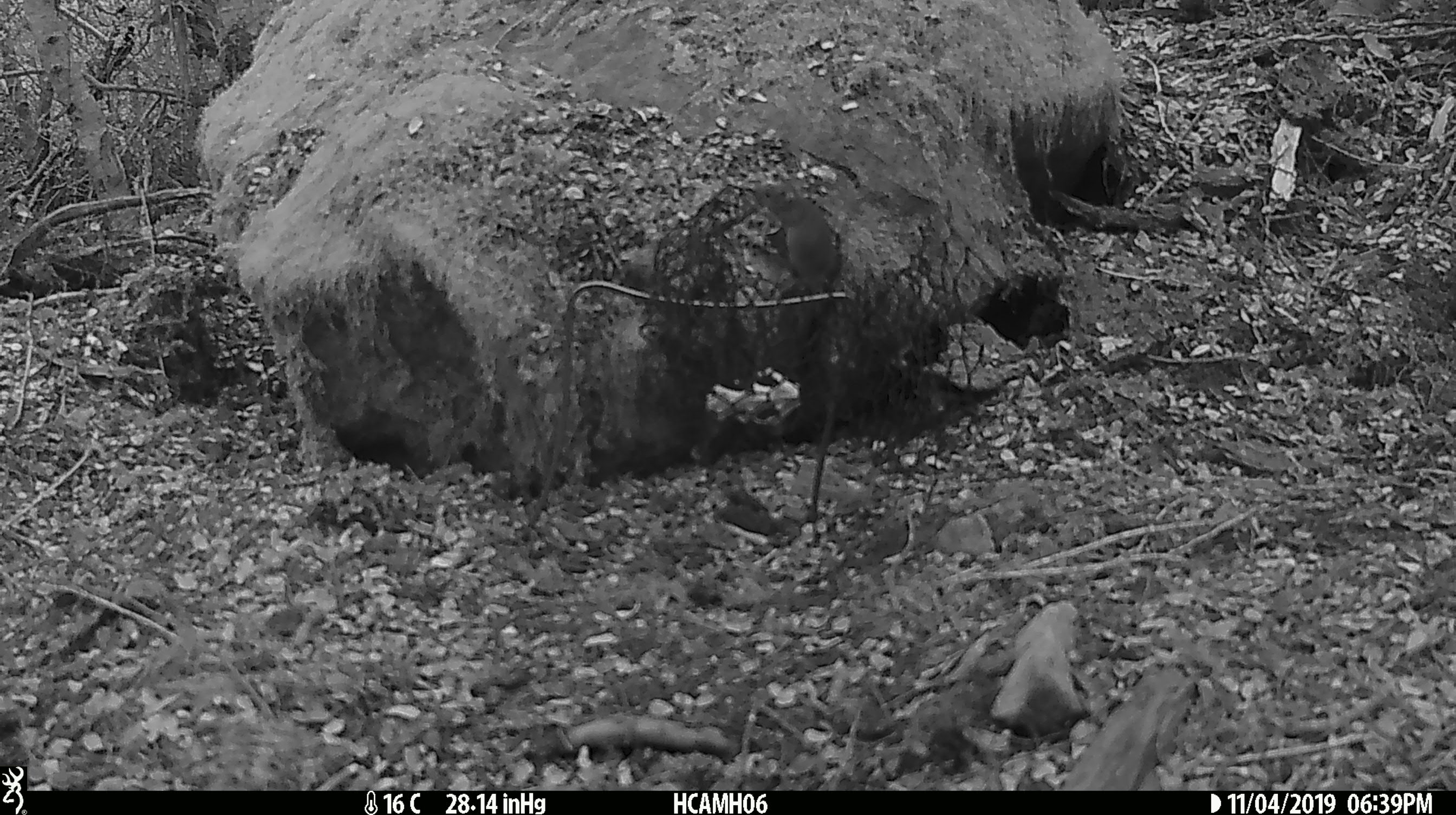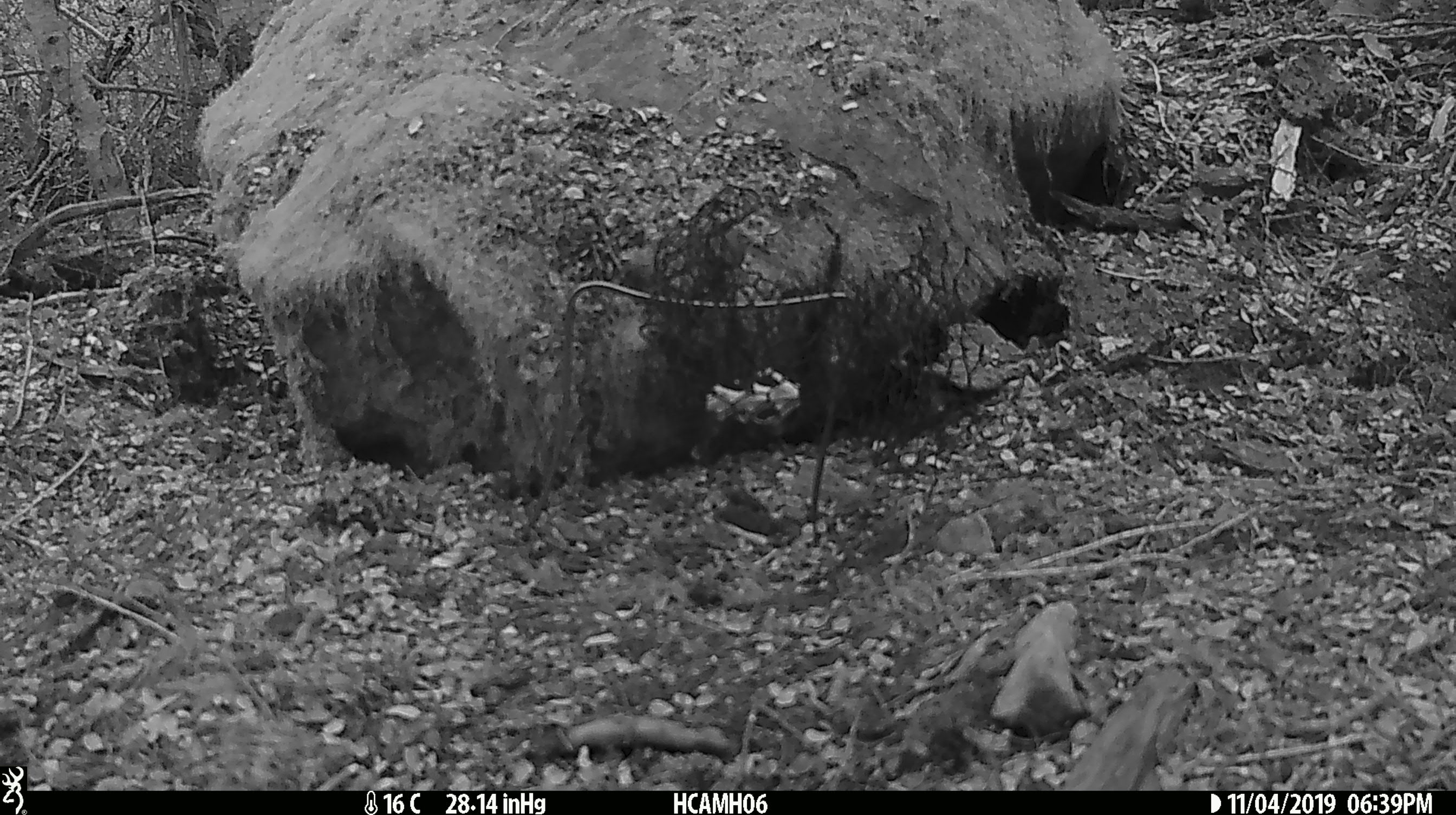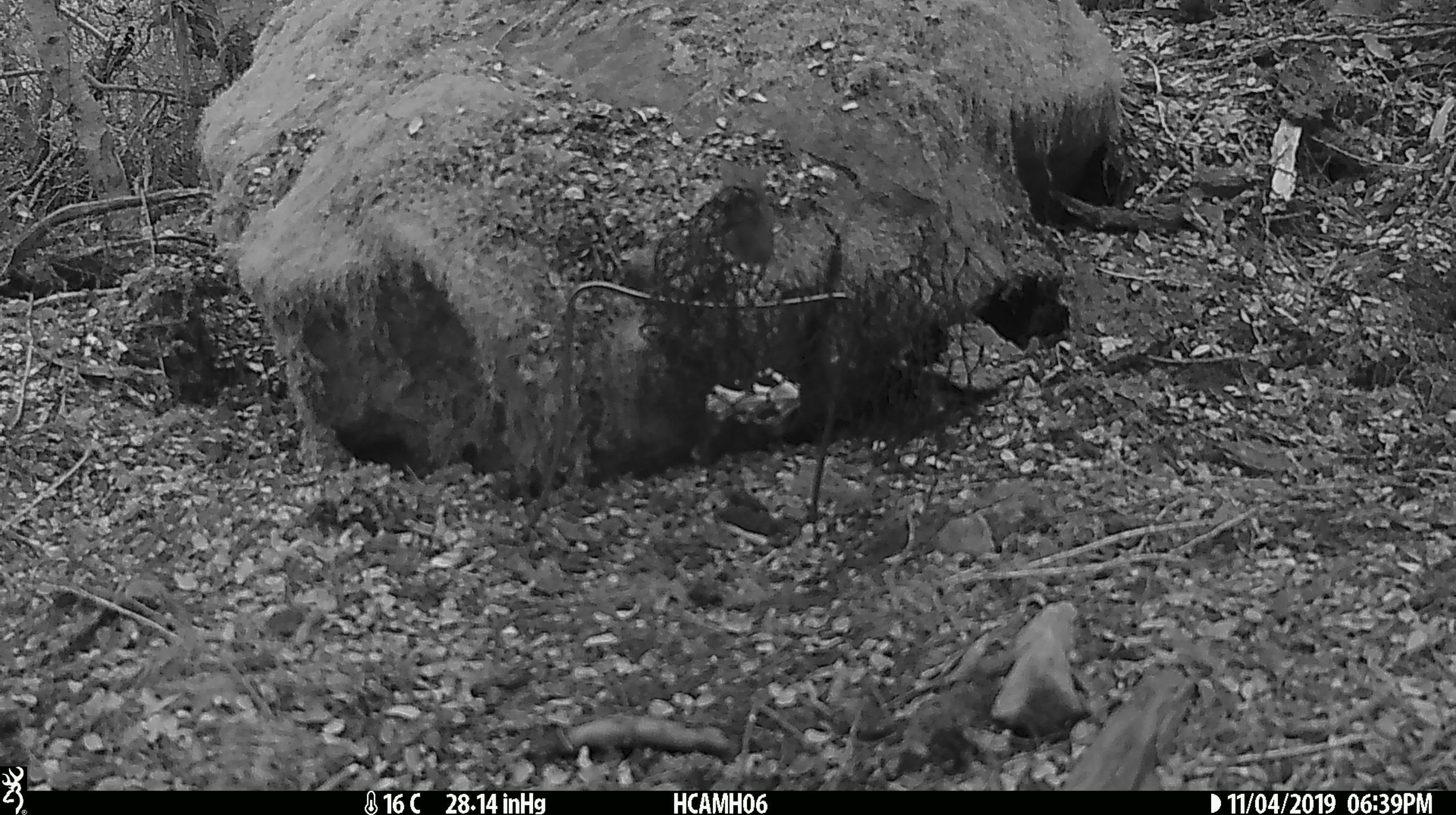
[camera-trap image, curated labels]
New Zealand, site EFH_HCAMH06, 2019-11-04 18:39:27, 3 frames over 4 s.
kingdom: Animalia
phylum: Chordata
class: Mammalia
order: Rodentia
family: Muridae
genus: Mus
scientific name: Mus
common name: mouse